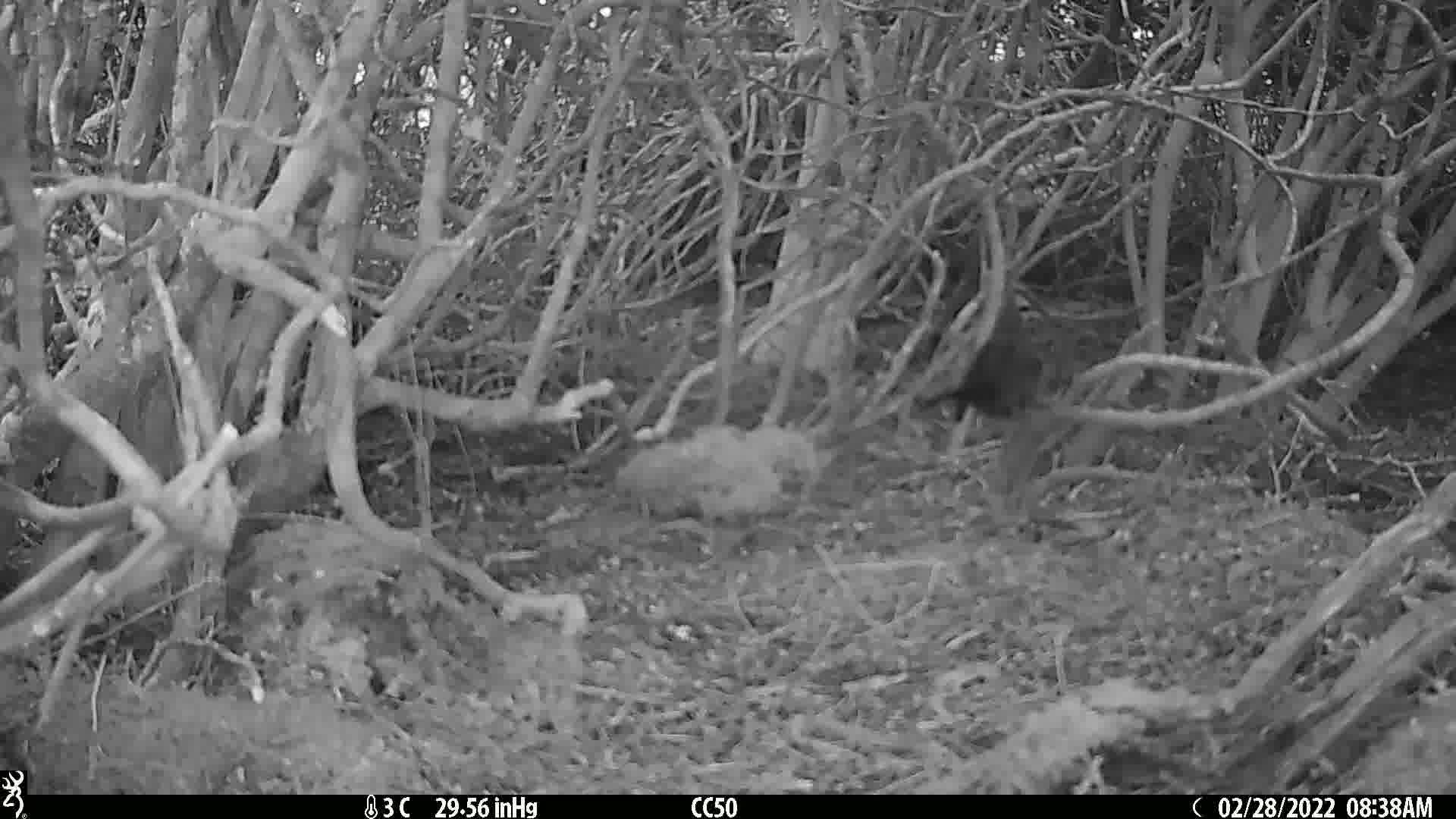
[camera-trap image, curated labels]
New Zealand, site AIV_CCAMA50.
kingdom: Animalia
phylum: Chordata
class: Aves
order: Passeriformes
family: Turdidae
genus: Turdus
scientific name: Turdus merula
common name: eurasian blackbird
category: blackbird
Blackbird (eurasian blackbird) (Turdus merula).